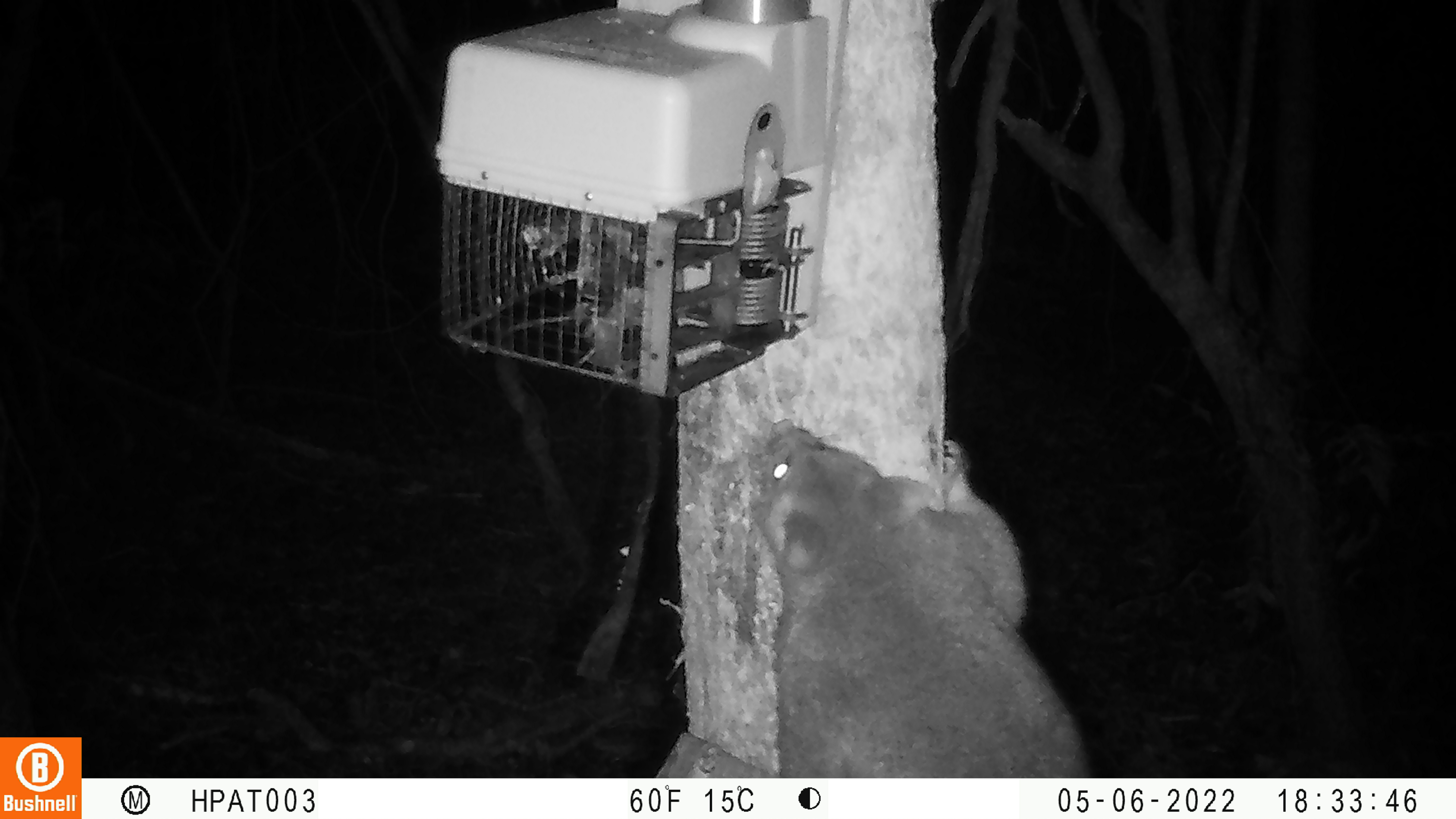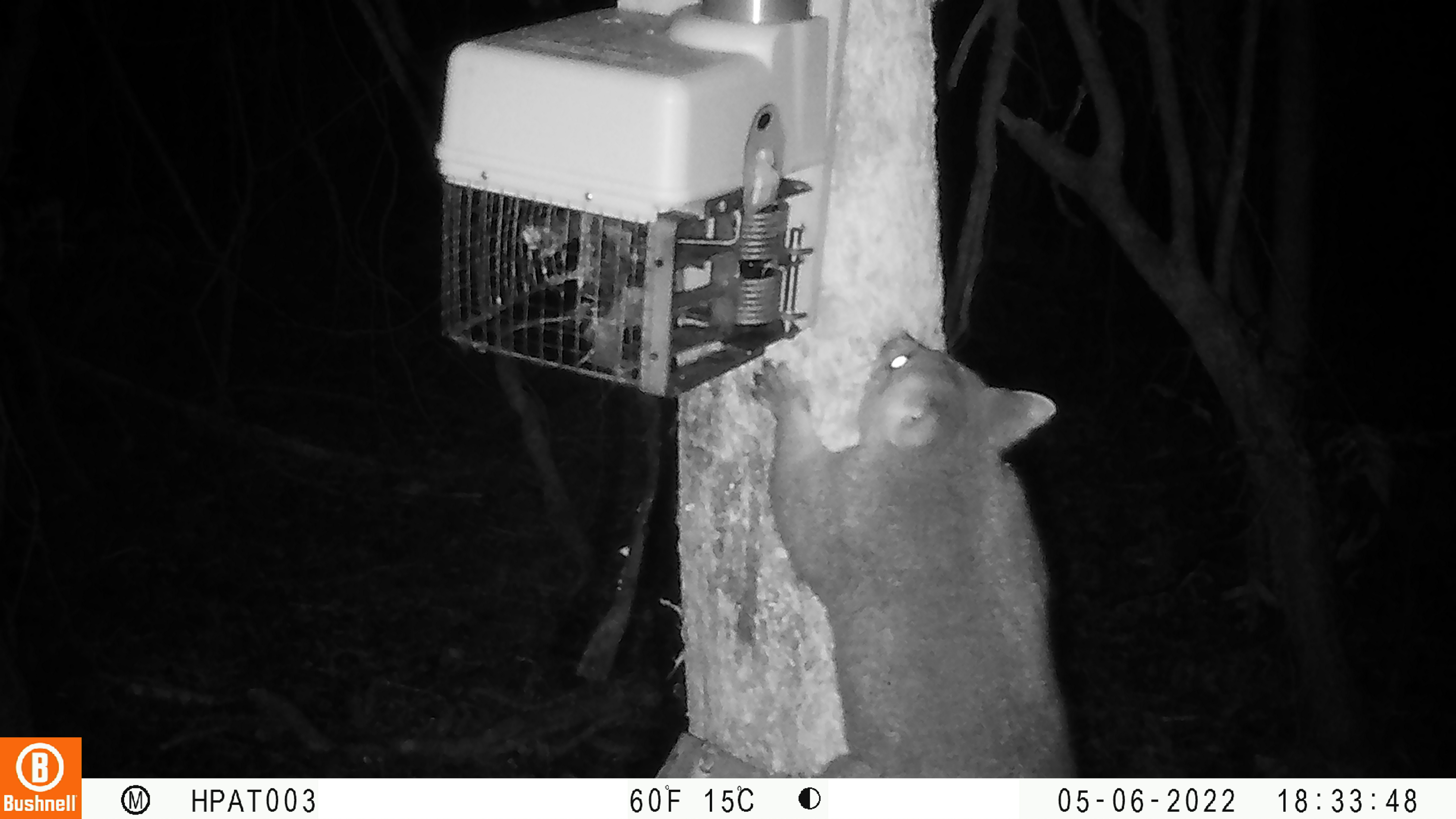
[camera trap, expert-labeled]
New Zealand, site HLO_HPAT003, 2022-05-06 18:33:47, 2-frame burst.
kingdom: Animalia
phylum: Chordata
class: Mammalia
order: Diprotodontia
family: Phalangeridae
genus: Trichosurus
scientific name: Trichosurus vulpecula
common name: common brushtail possum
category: possum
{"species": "possum (common brushtail possum) (Trichosurus vulpecula)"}